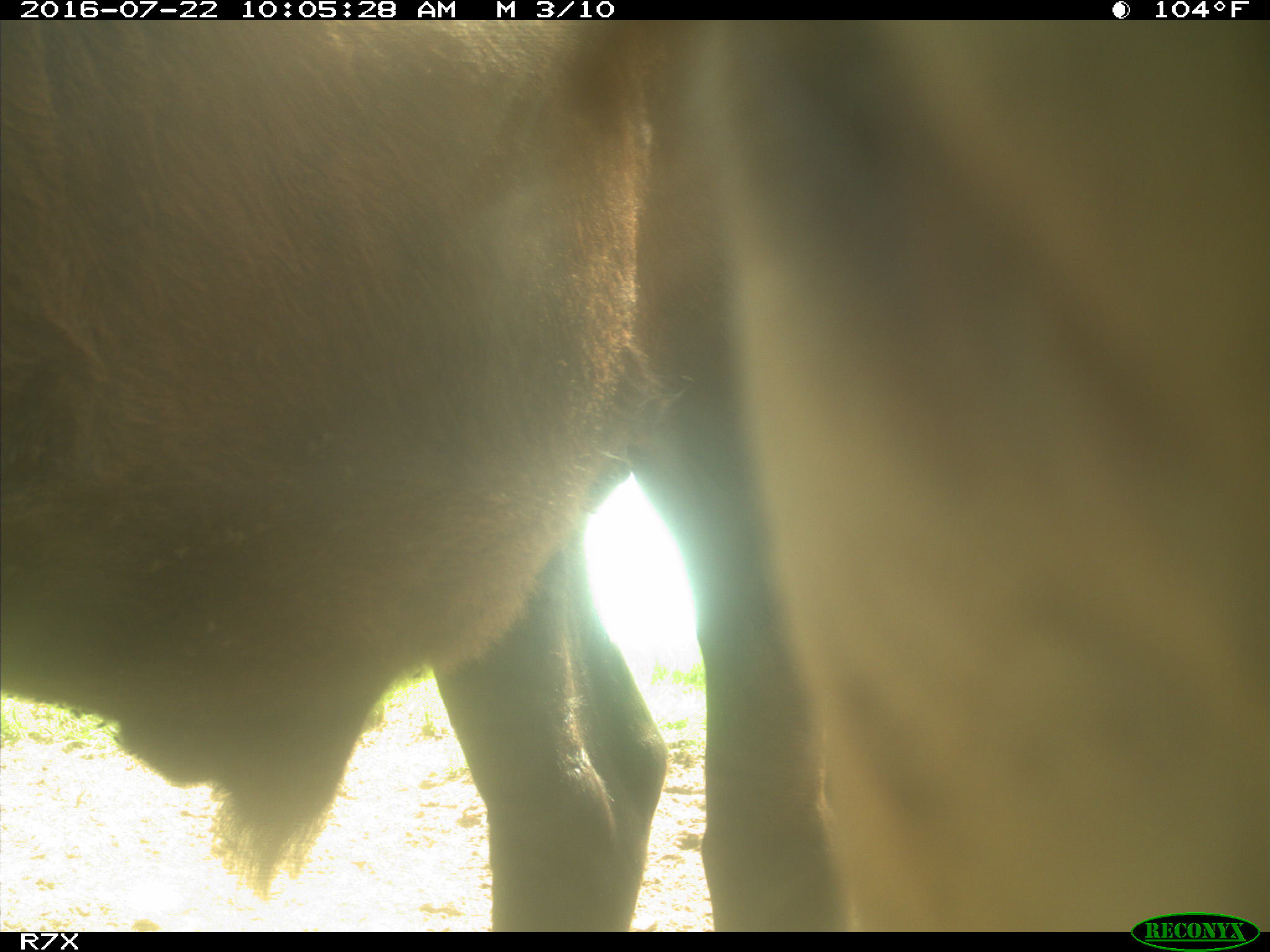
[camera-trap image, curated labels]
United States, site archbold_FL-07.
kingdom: Animalia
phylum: Chordata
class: Mammalia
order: Artiodactyla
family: Bovidae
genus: Bos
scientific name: Bos taurus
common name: domestic cow